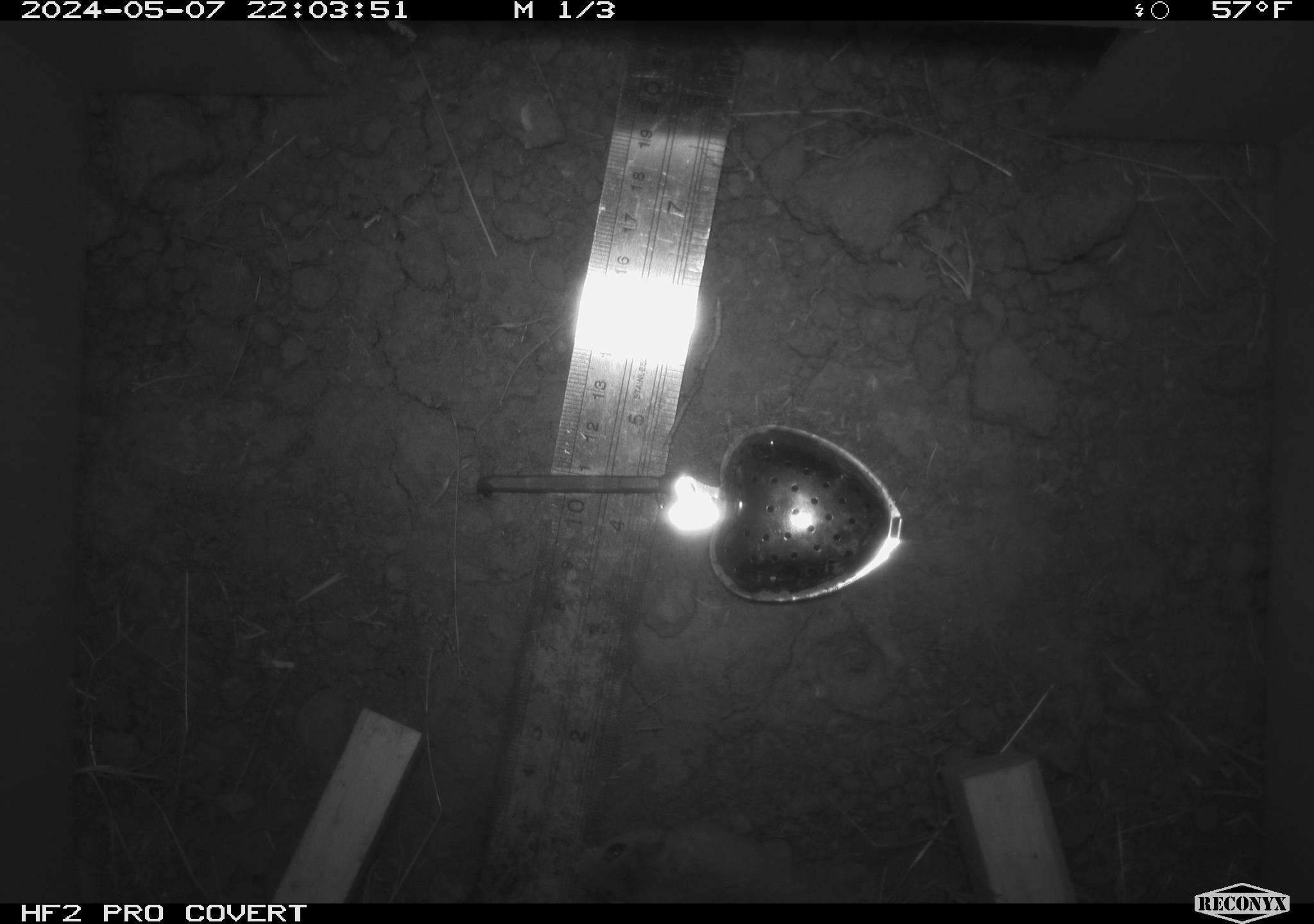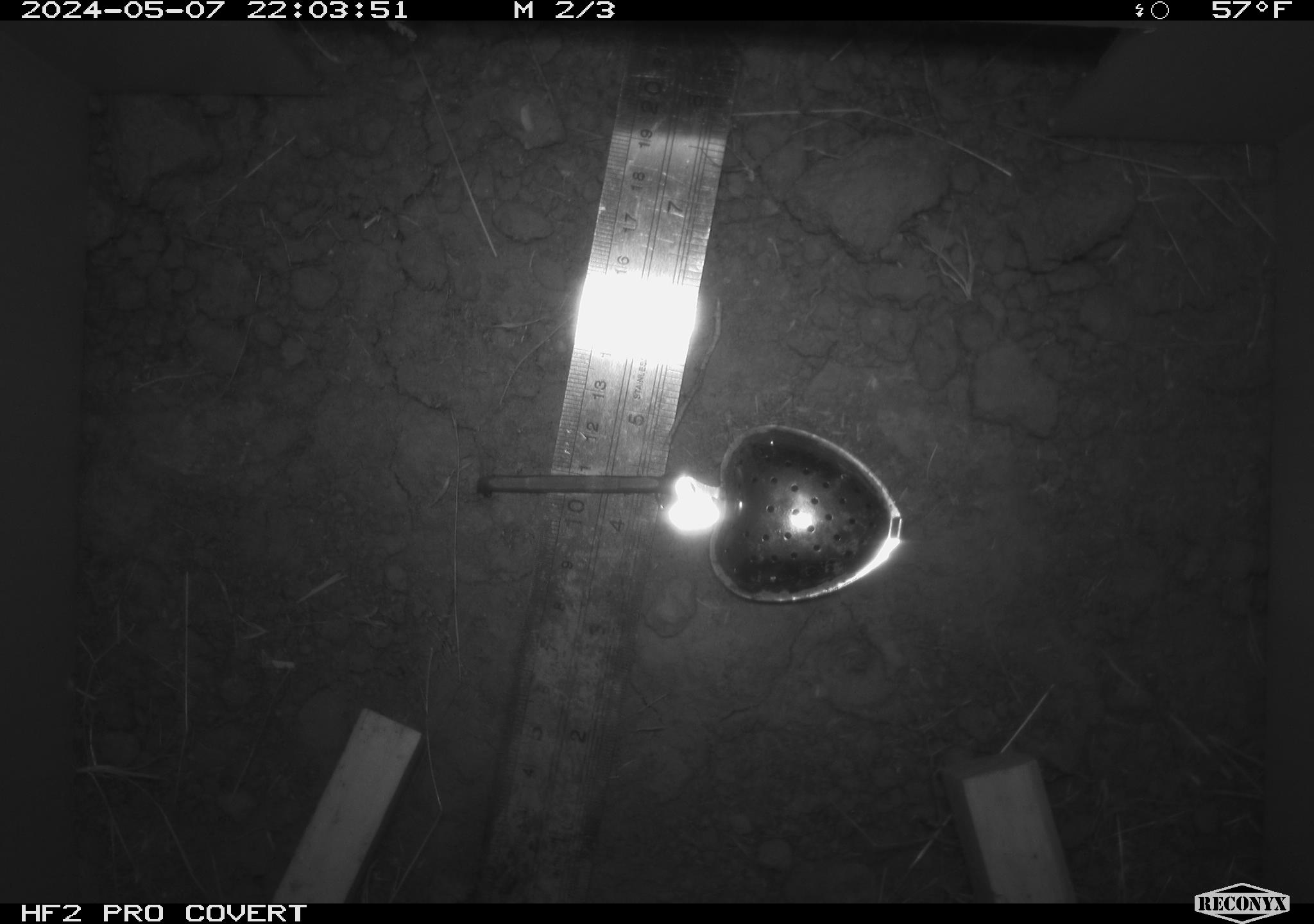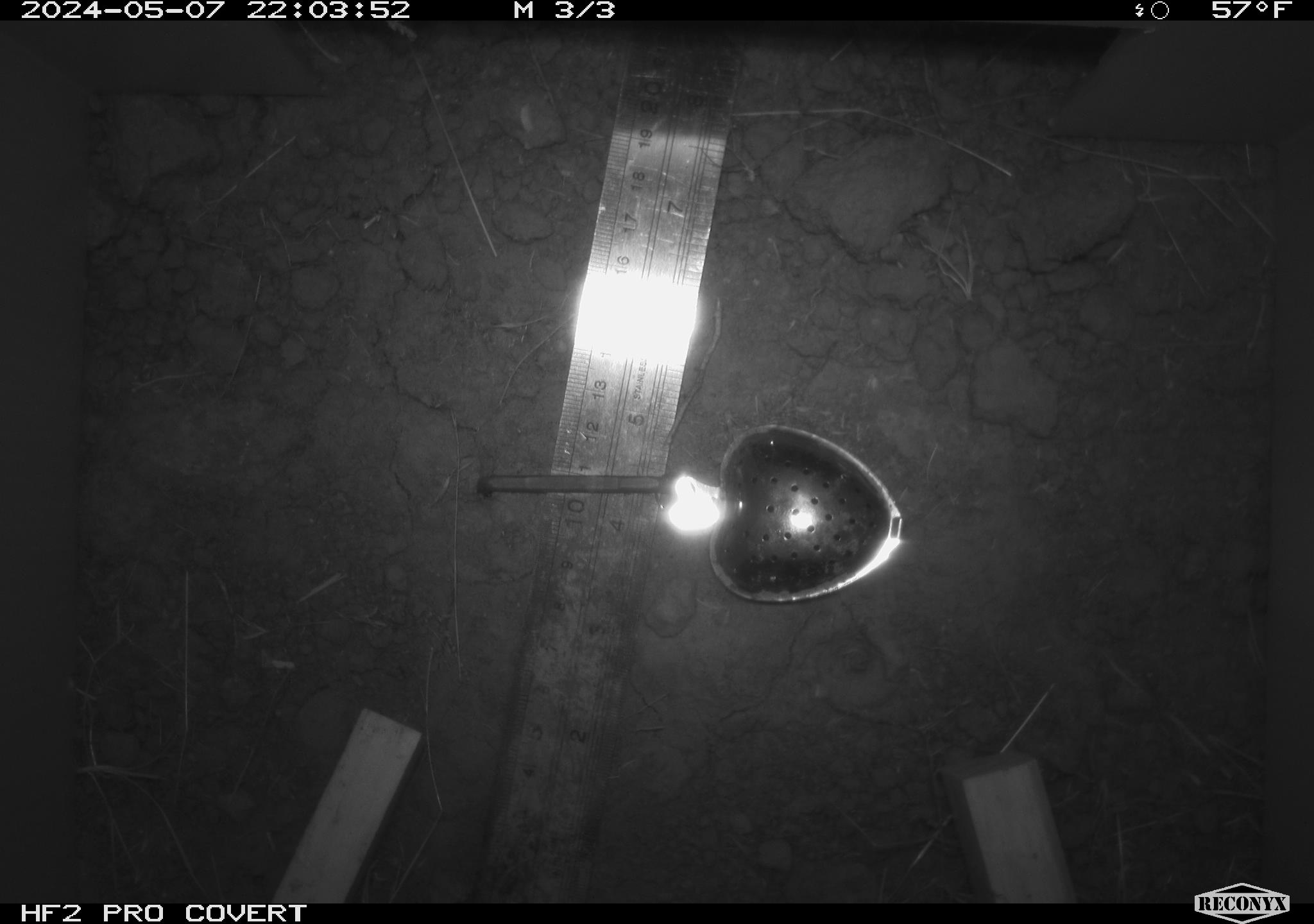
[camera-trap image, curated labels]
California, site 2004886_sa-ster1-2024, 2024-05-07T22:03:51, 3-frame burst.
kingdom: Animalia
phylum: Chordata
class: Mammalia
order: Rodentia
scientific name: Rodentia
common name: mouse species